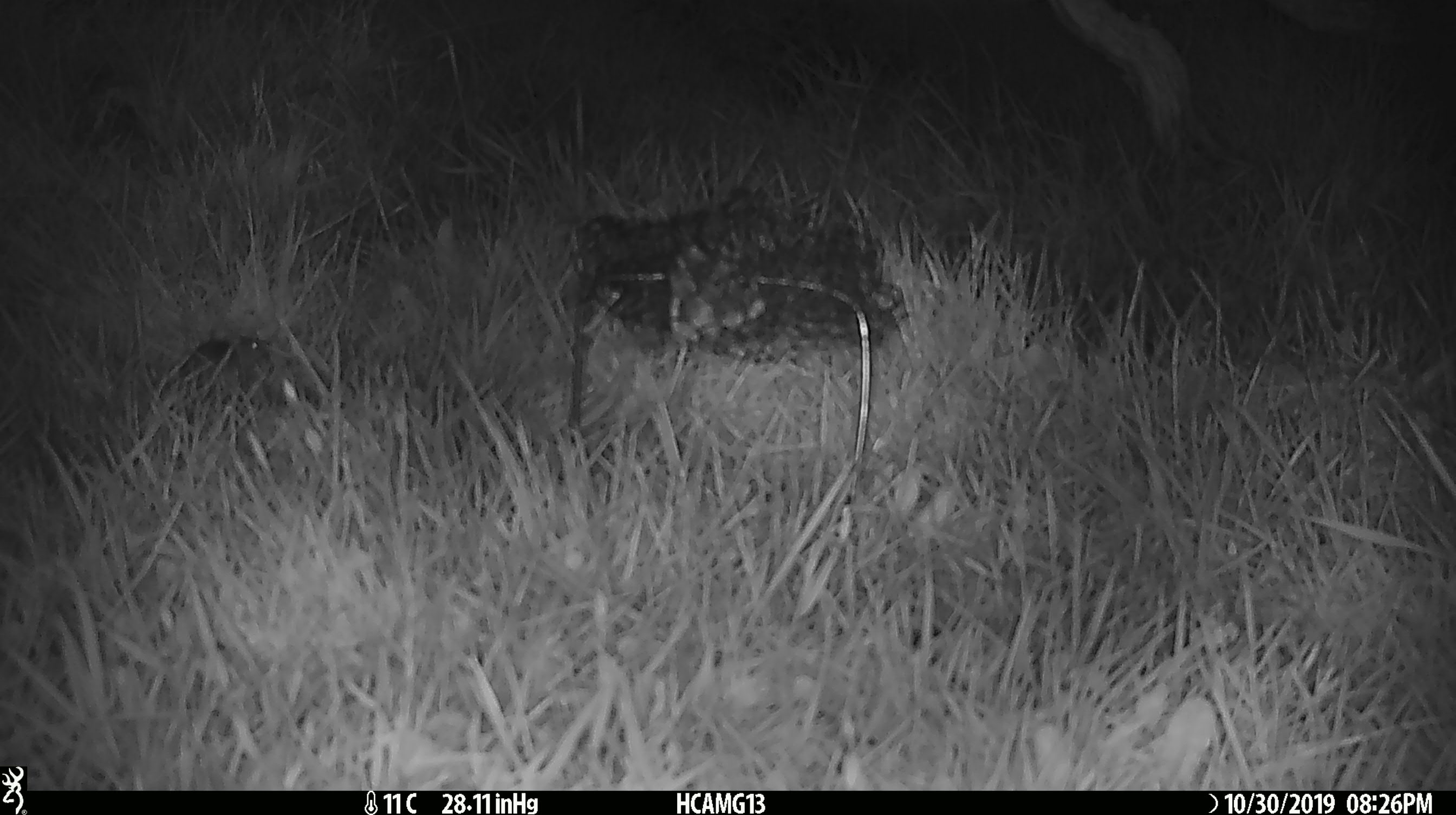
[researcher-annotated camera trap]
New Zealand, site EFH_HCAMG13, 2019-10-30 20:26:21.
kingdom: Animalia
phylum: Chordata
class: Mammalia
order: Rodentia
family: Muridae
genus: Mus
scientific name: Mus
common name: mouse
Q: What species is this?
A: Mouse (Mus).